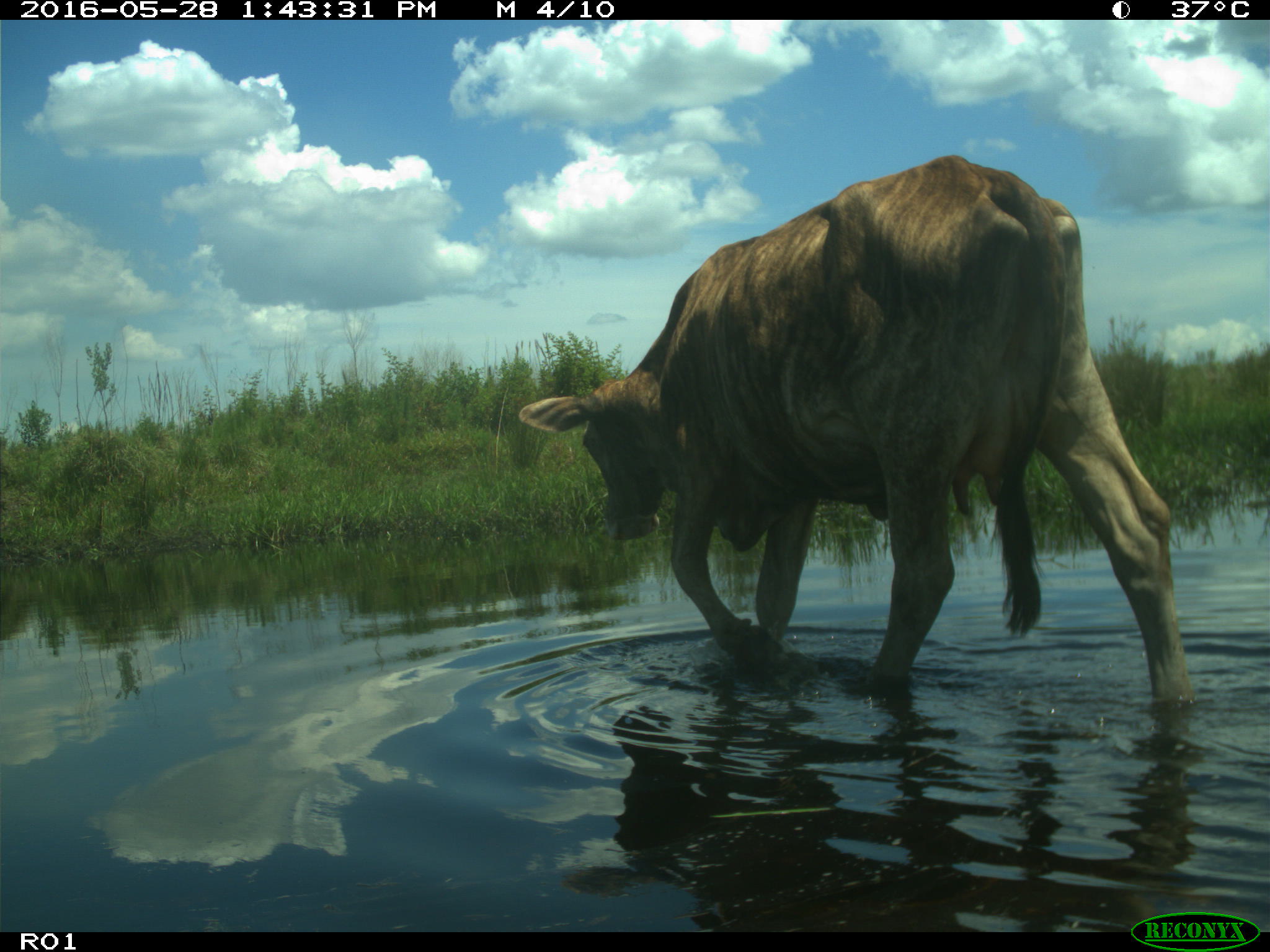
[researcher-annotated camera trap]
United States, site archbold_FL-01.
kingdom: Animalia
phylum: Chordata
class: Mammalia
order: Artiodactyla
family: Bovidae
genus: Bos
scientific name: Bos taurus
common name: domestic cow